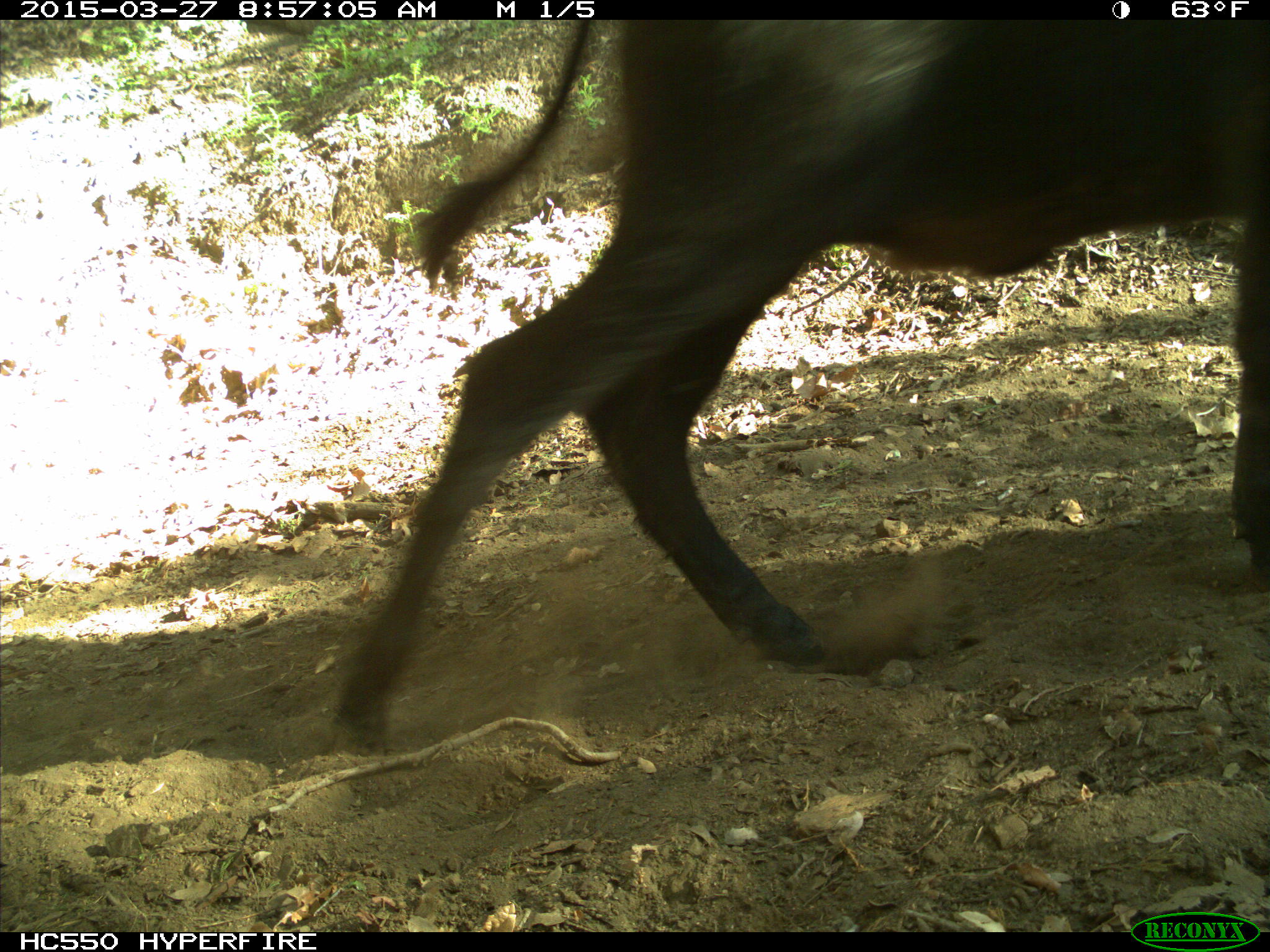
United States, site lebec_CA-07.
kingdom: Animalia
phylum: Chordata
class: Mammalia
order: Artiodactyla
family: Bovidae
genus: Bos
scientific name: Bos taurus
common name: domestic cow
Bos taurus (domestic cow).